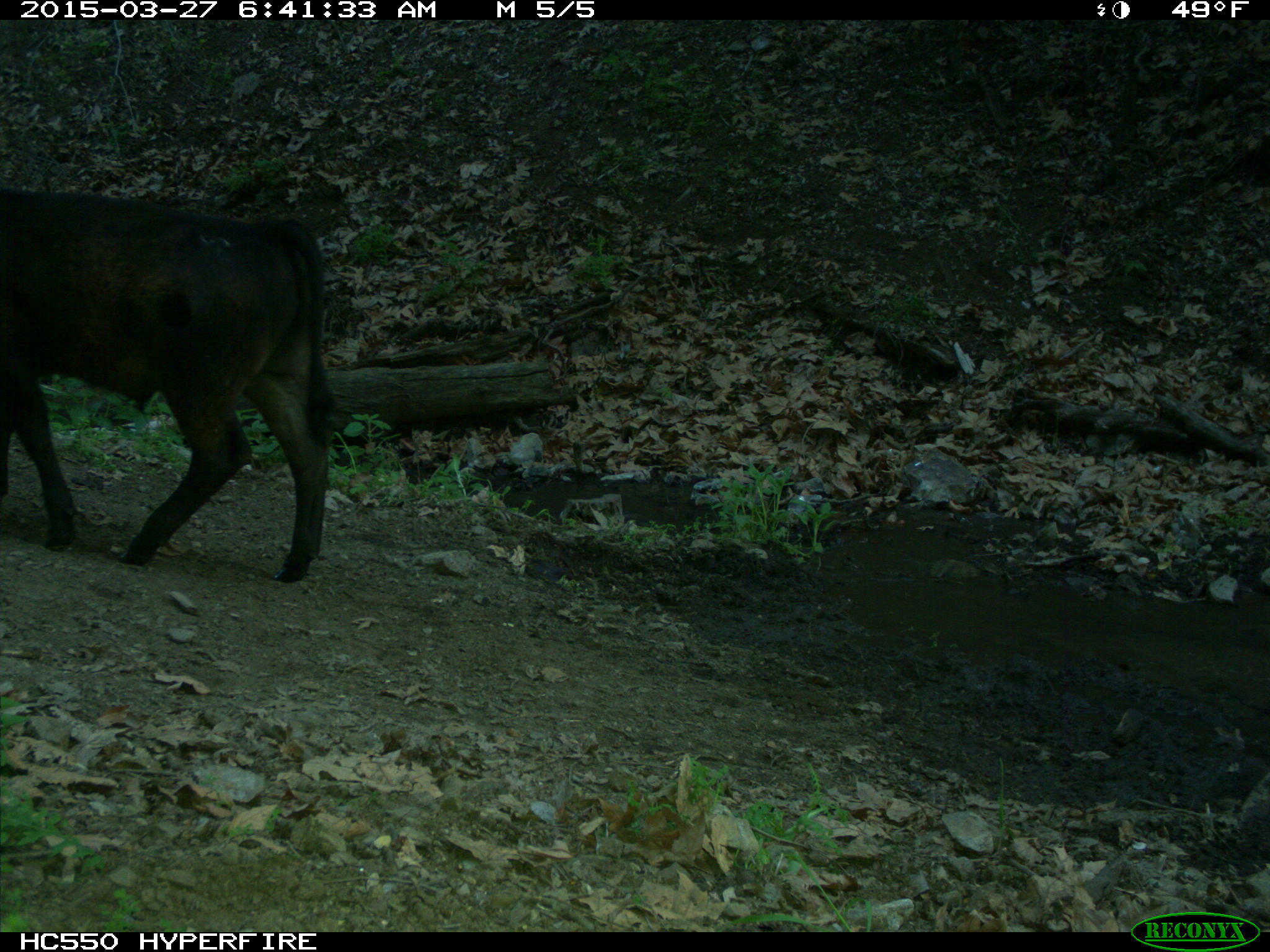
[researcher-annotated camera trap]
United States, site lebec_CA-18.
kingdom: Animalia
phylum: Chordata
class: Mammalia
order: Artiodactyla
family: Bovidae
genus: Bos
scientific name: Bos taurus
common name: domestic cow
Bos taurus (domestic cow).